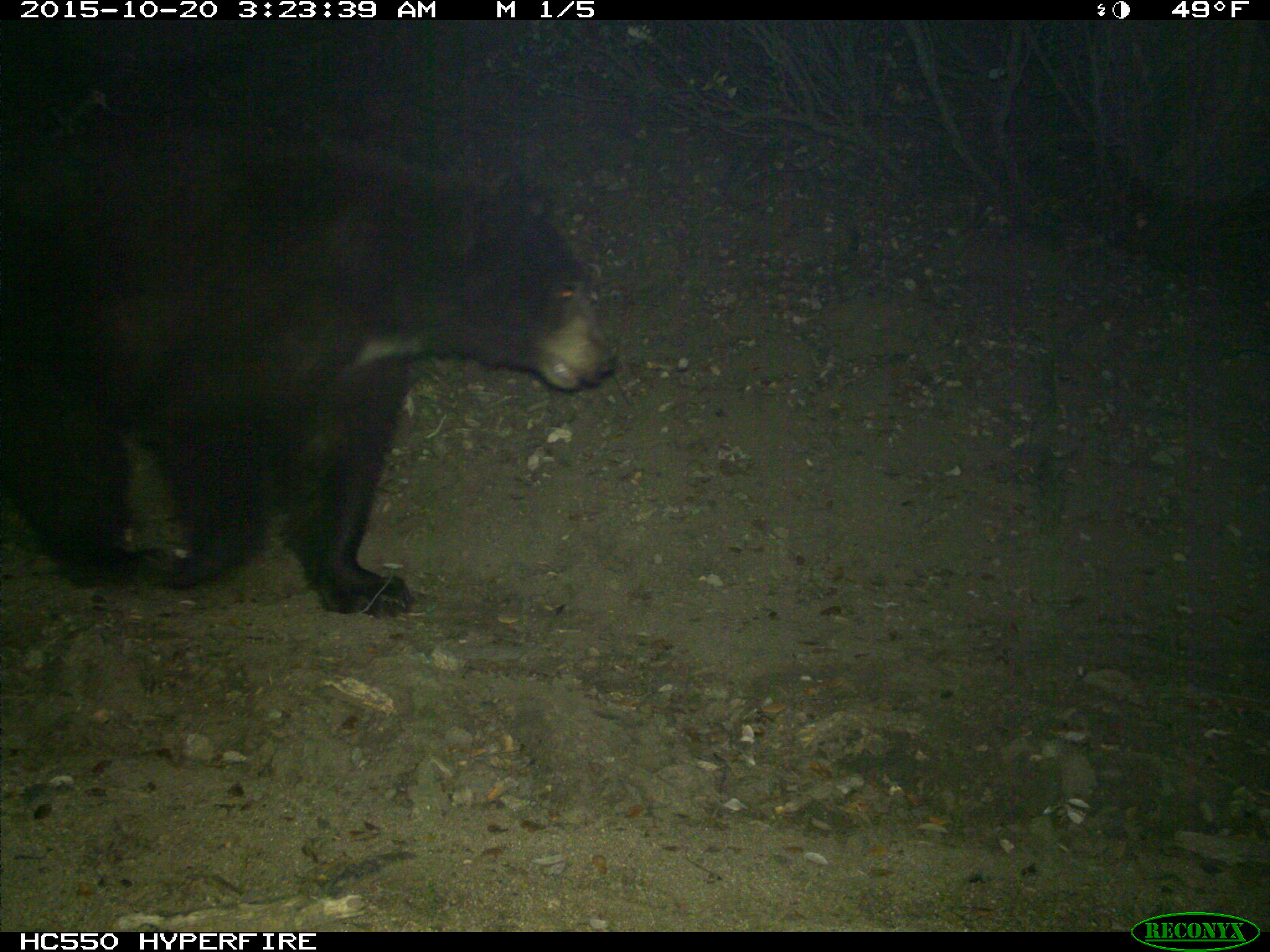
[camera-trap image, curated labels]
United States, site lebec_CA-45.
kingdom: Animalia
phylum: Chordata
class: Mammalia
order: Carnivora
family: Ursidae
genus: Ursus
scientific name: Ursus americanus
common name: american black bear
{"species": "Ursus americanus (american black bear)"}